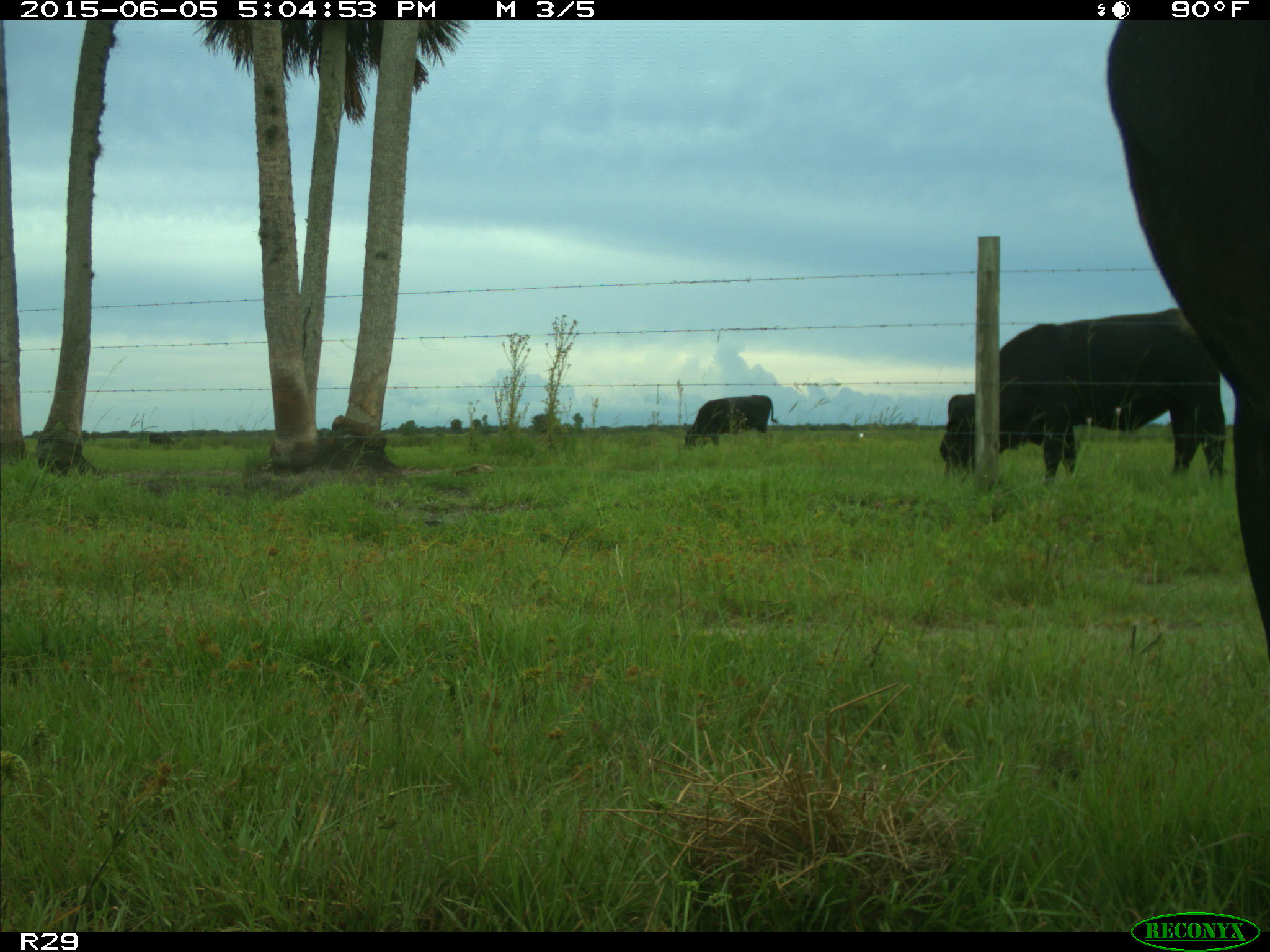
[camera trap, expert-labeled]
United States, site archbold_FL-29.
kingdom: Animalia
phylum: Chordata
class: Mammalia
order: Artiodactyla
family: Bovidae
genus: Bos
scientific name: Bos taurus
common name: domestic cow